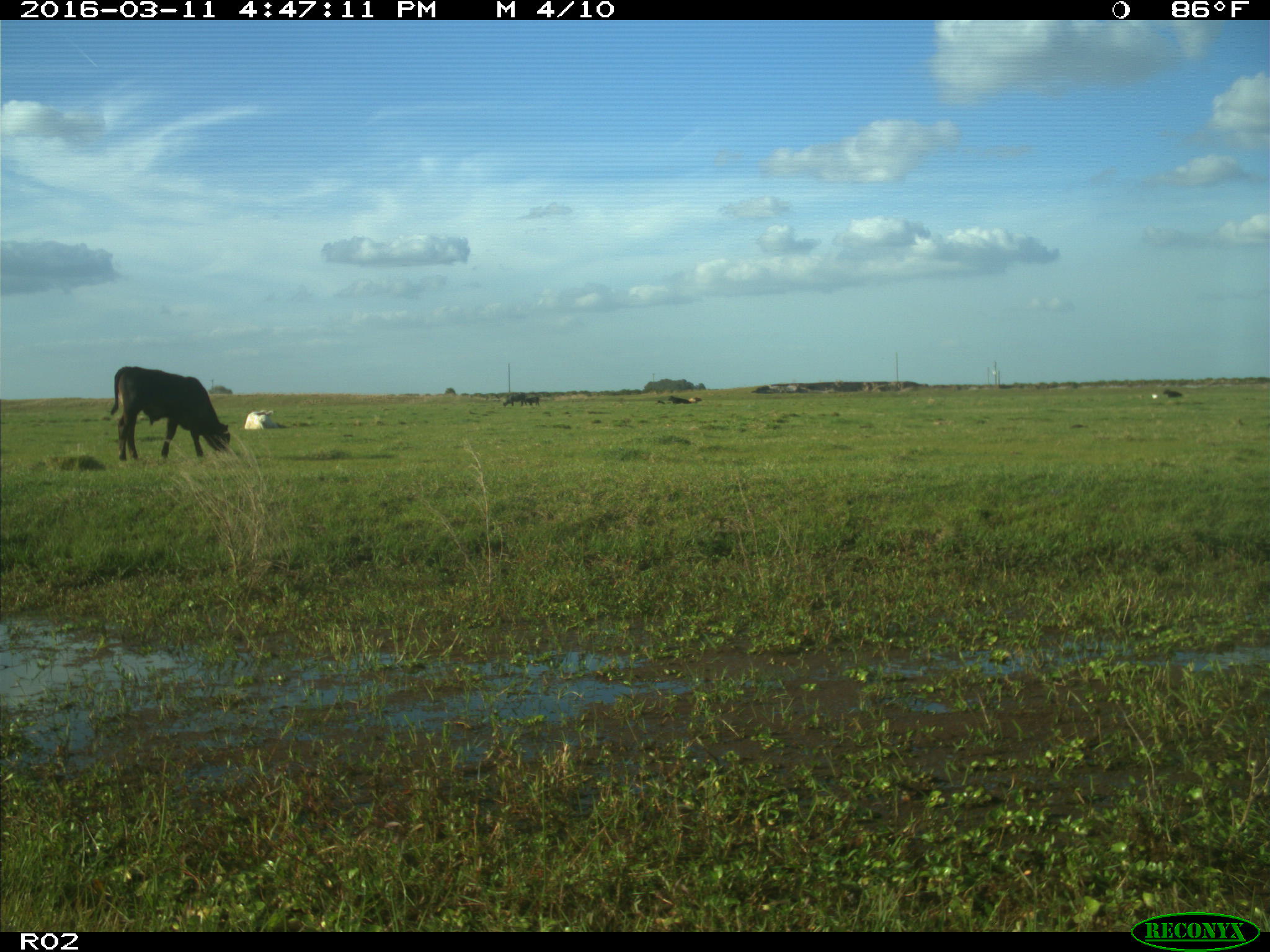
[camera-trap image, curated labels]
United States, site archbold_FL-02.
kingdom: Animalia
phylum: Chordata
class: Mammalia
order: Artiodactyla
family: Bovidae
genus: Bos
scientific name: Bos taurus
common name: domestic cow